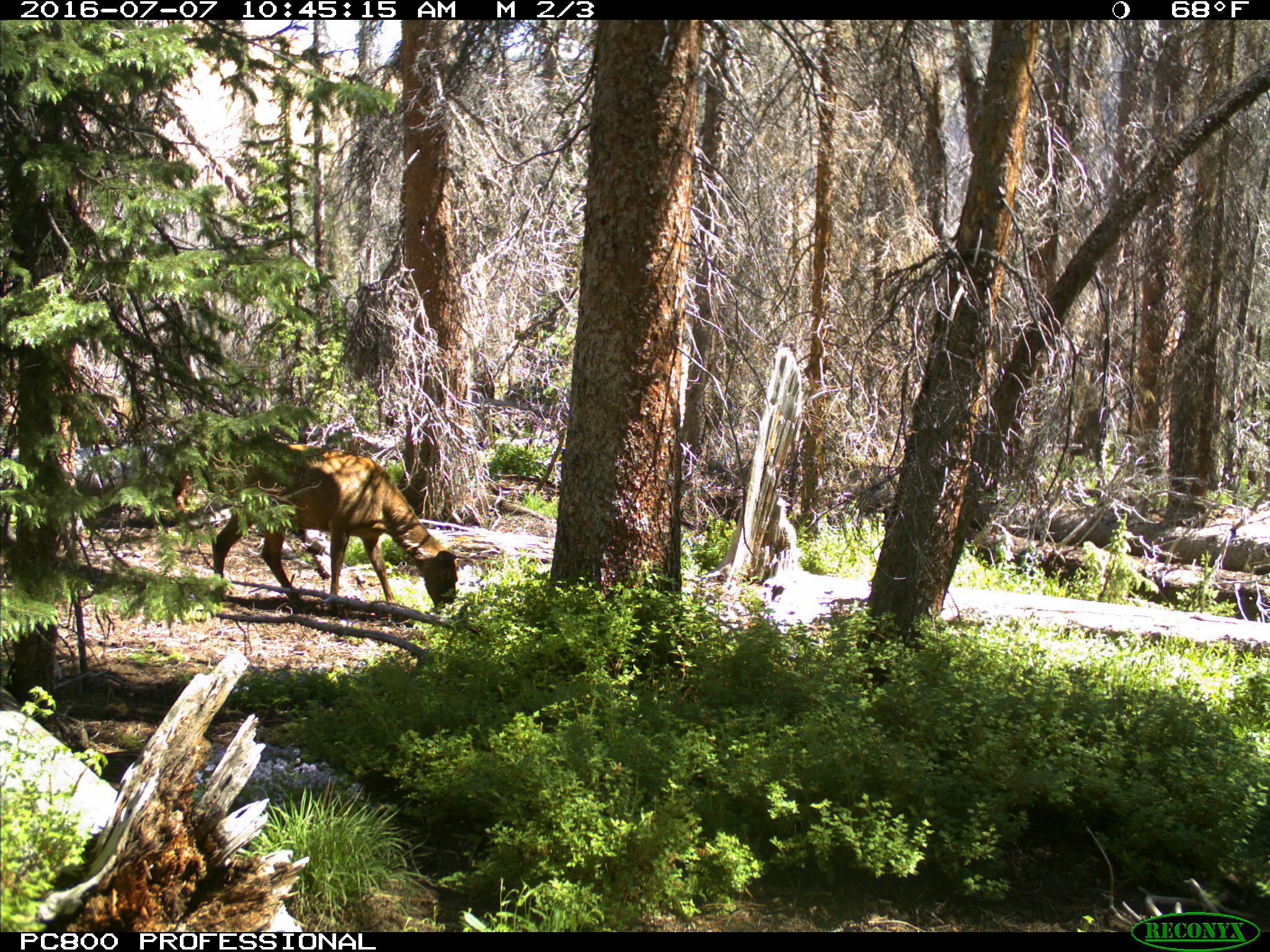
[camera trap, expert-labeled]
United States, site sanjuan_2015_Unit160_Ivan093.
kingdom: Animalia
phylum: Chordata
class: Mammalia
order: Artiodactyla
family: Cervidae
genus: Cervus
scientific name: Cervus elaphus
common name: red deer